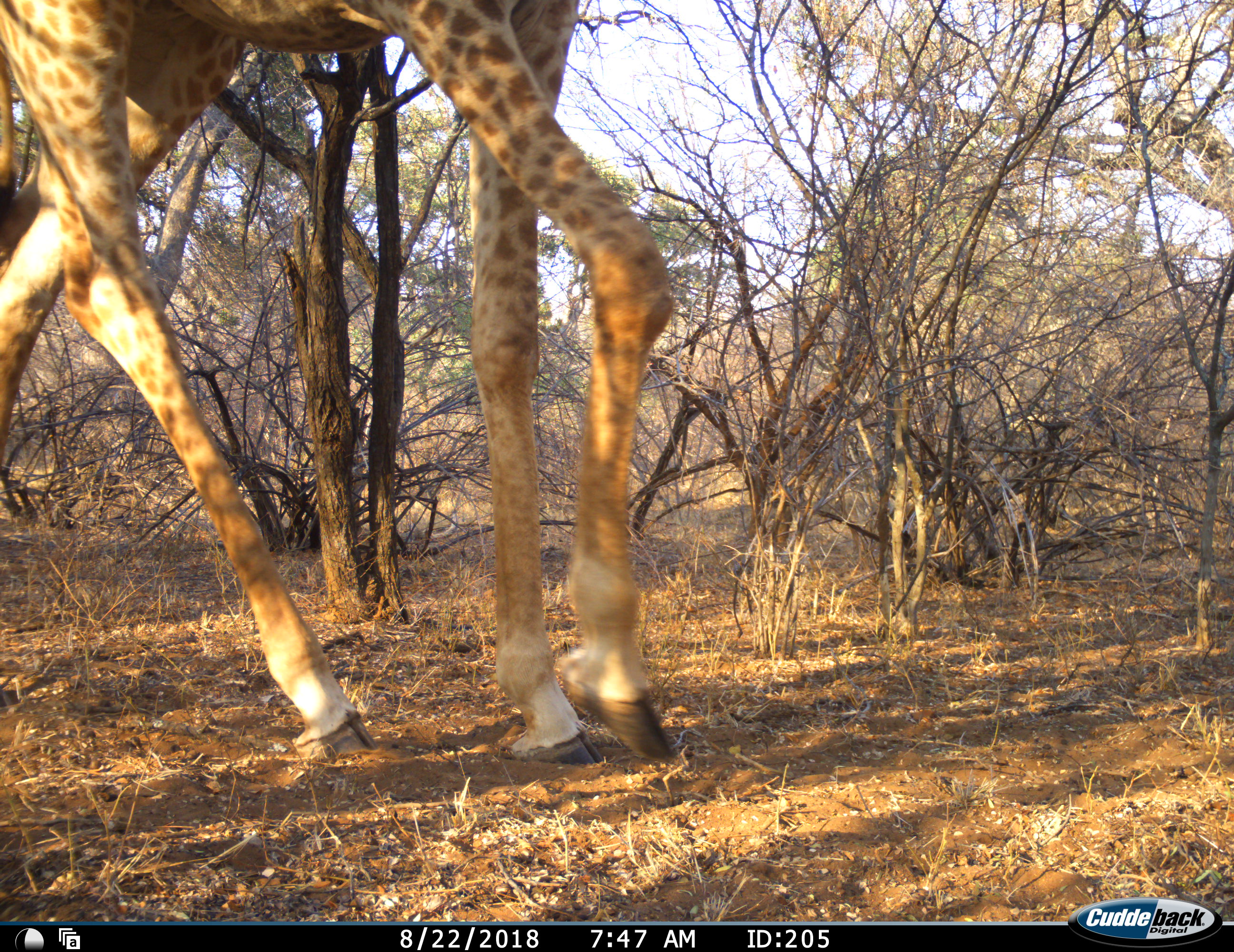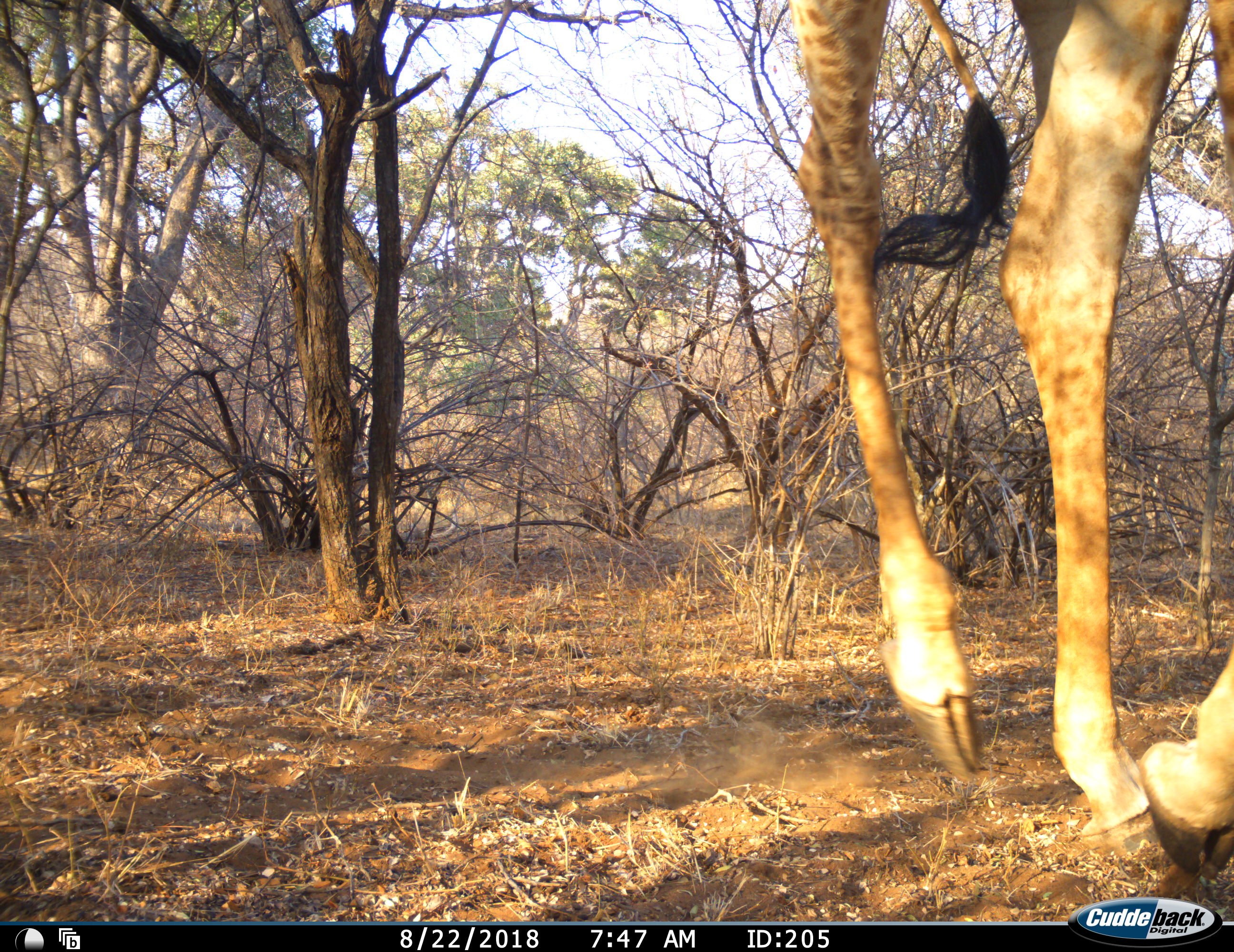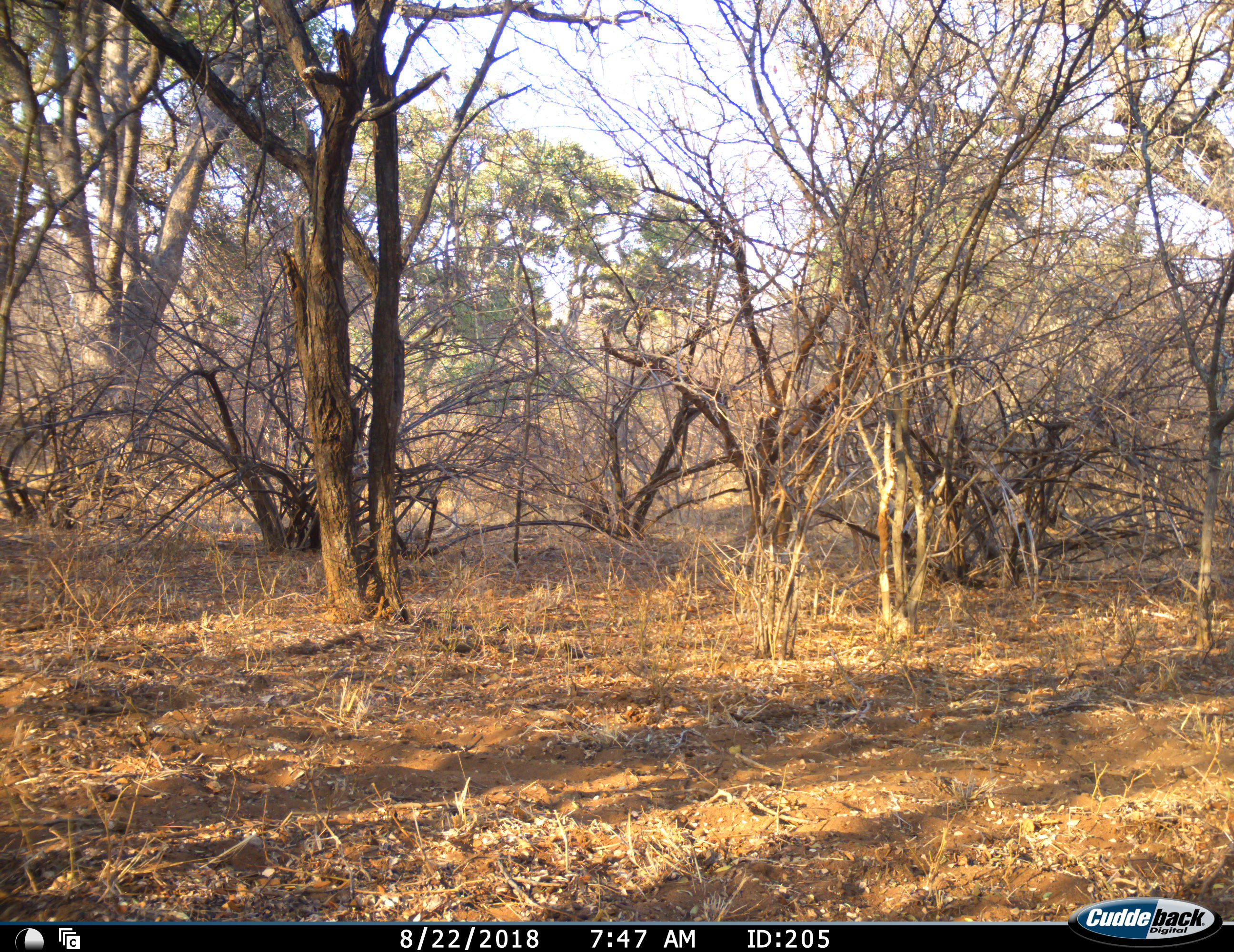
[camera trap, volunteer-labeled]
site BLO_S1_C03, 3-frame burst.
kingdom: Animalia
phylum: Chordata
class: Mammalia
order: Artiodactyla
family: Giraffidae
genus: Giraffa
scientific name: Giraffa camelopardalis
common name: giraffe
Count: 1.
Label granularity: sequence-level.